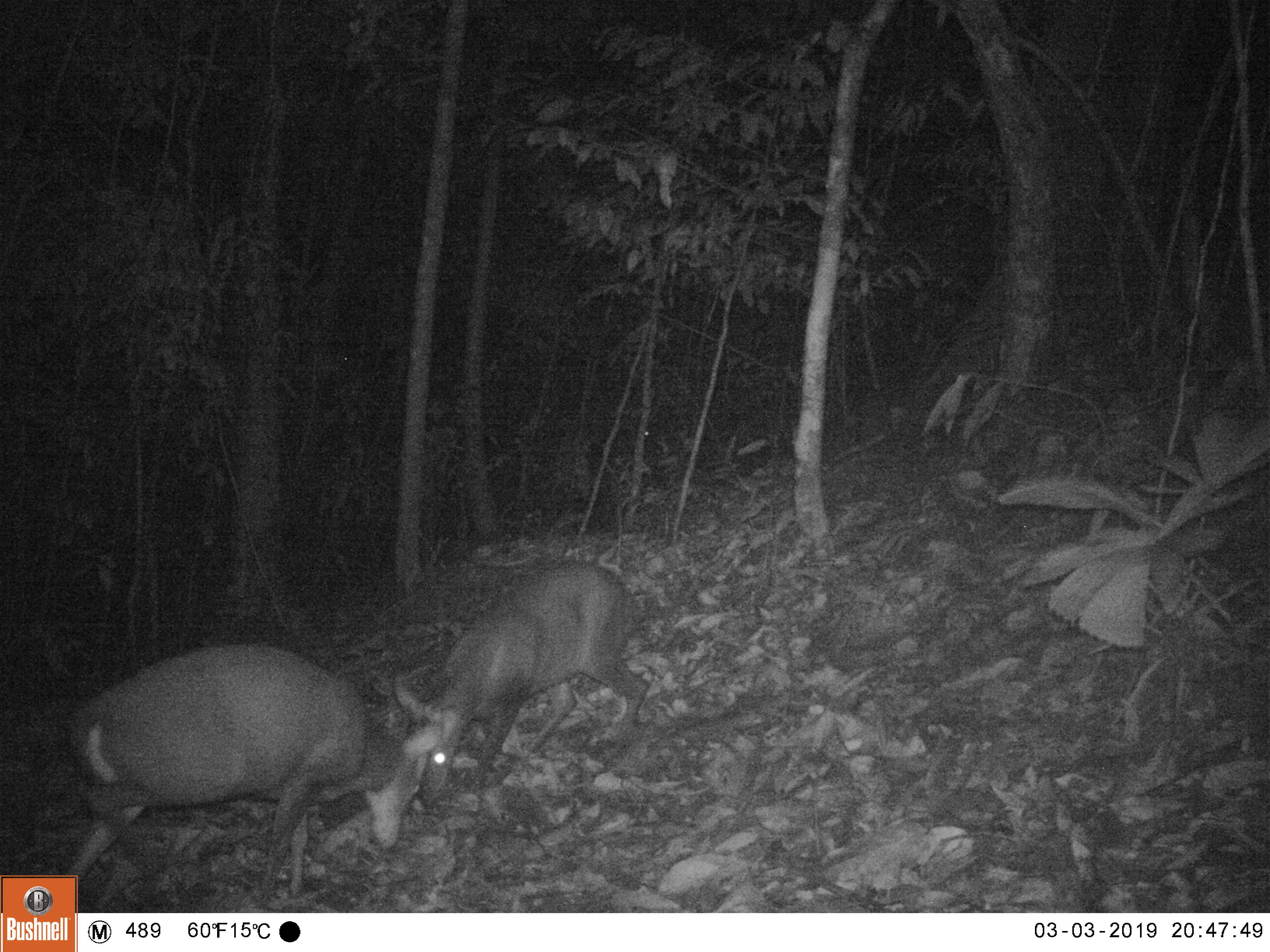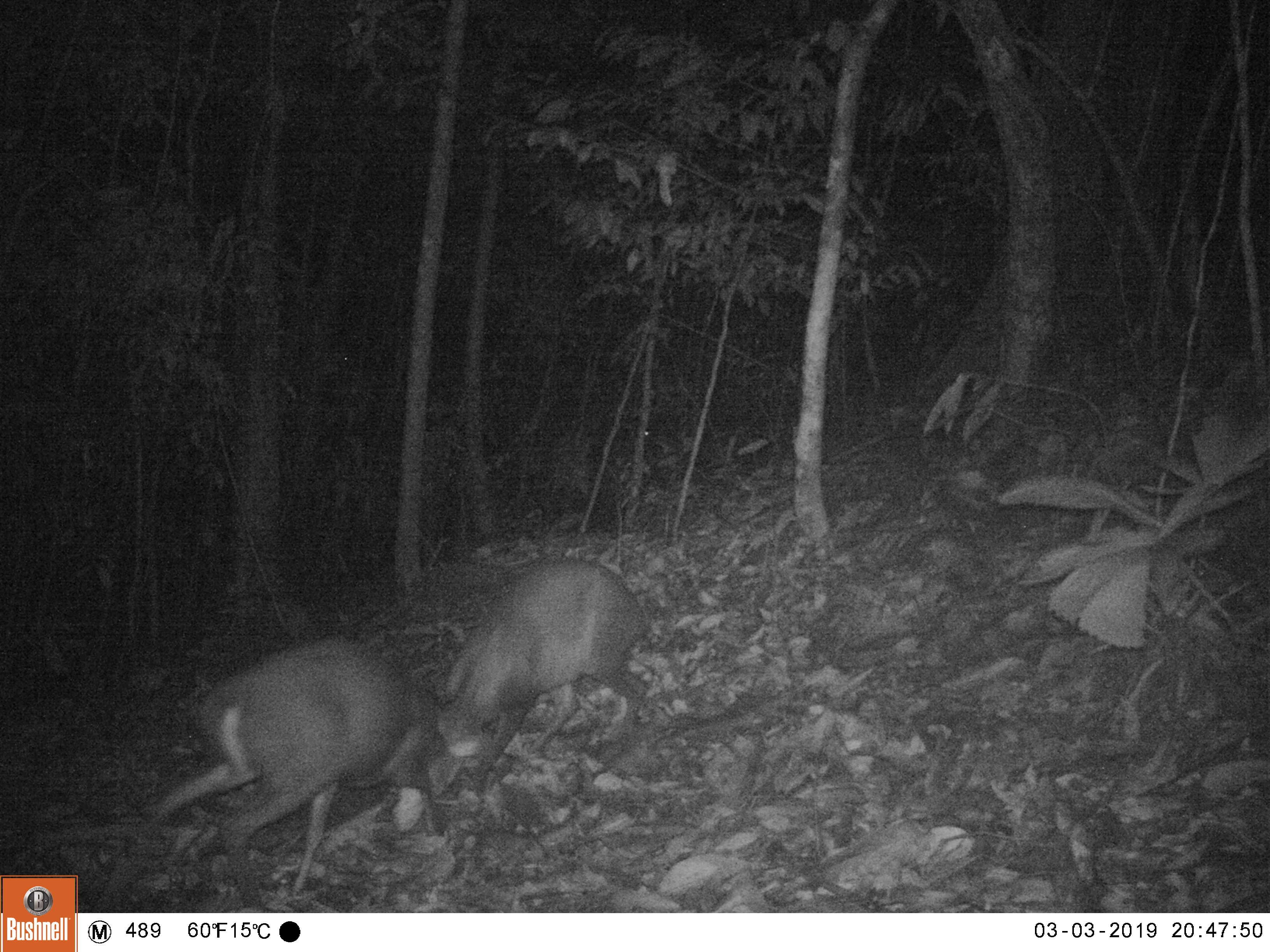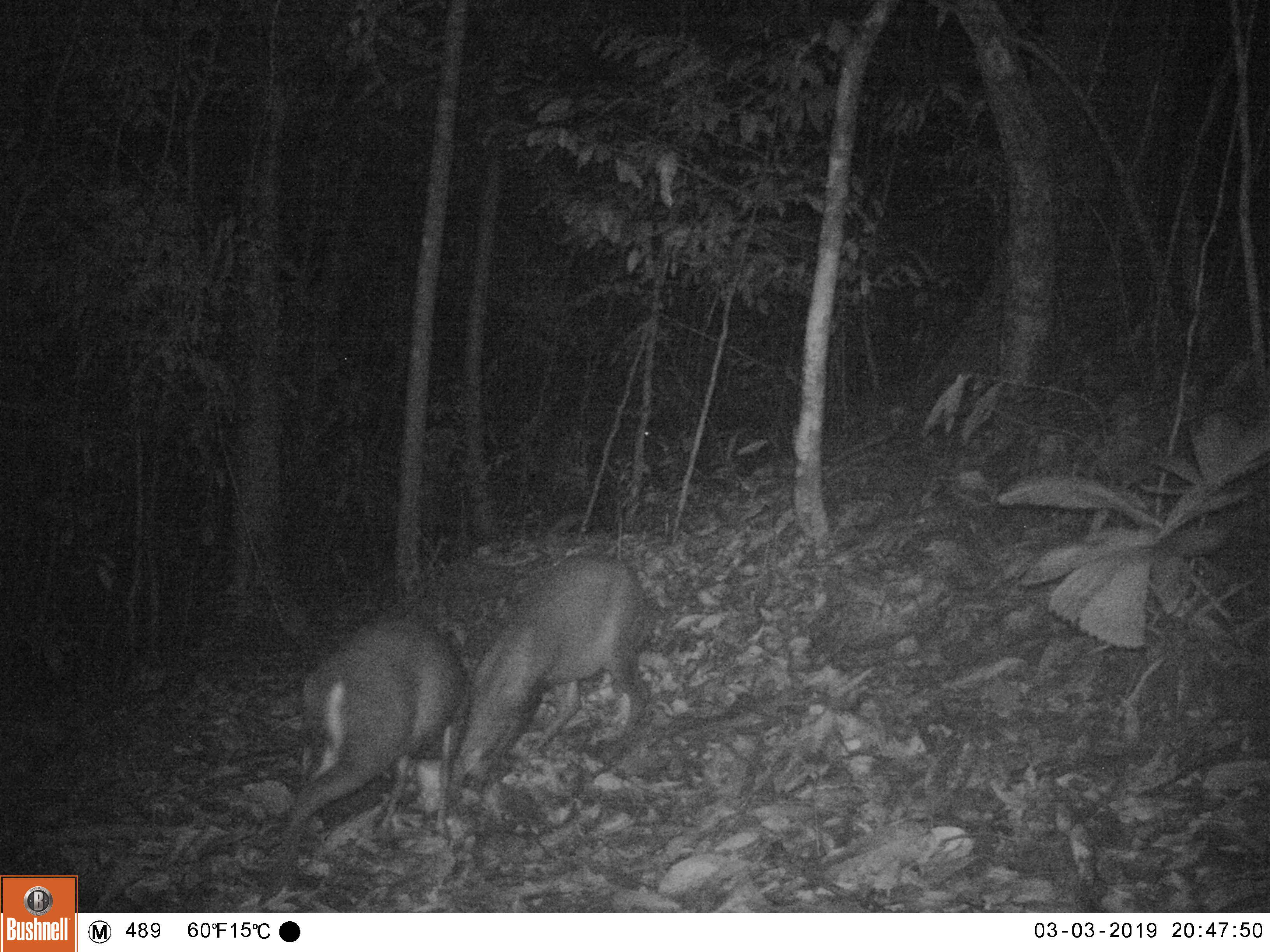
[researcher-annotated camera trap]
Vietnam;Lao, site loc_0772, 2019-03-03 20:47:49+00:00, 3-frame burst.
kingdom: Animalia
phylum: Chordata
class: Mammalia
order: Artiodactyla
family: Cervidae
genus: Muntiacus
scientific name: Muntiacus rooseveltorum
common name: roosevelt's muntjac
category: roosevelts muntjac group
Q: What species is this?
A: Roosevelts muntjac group (roosevelt's muntjac) (Muntiacus rooseveltorum).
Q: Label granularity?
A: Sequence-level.